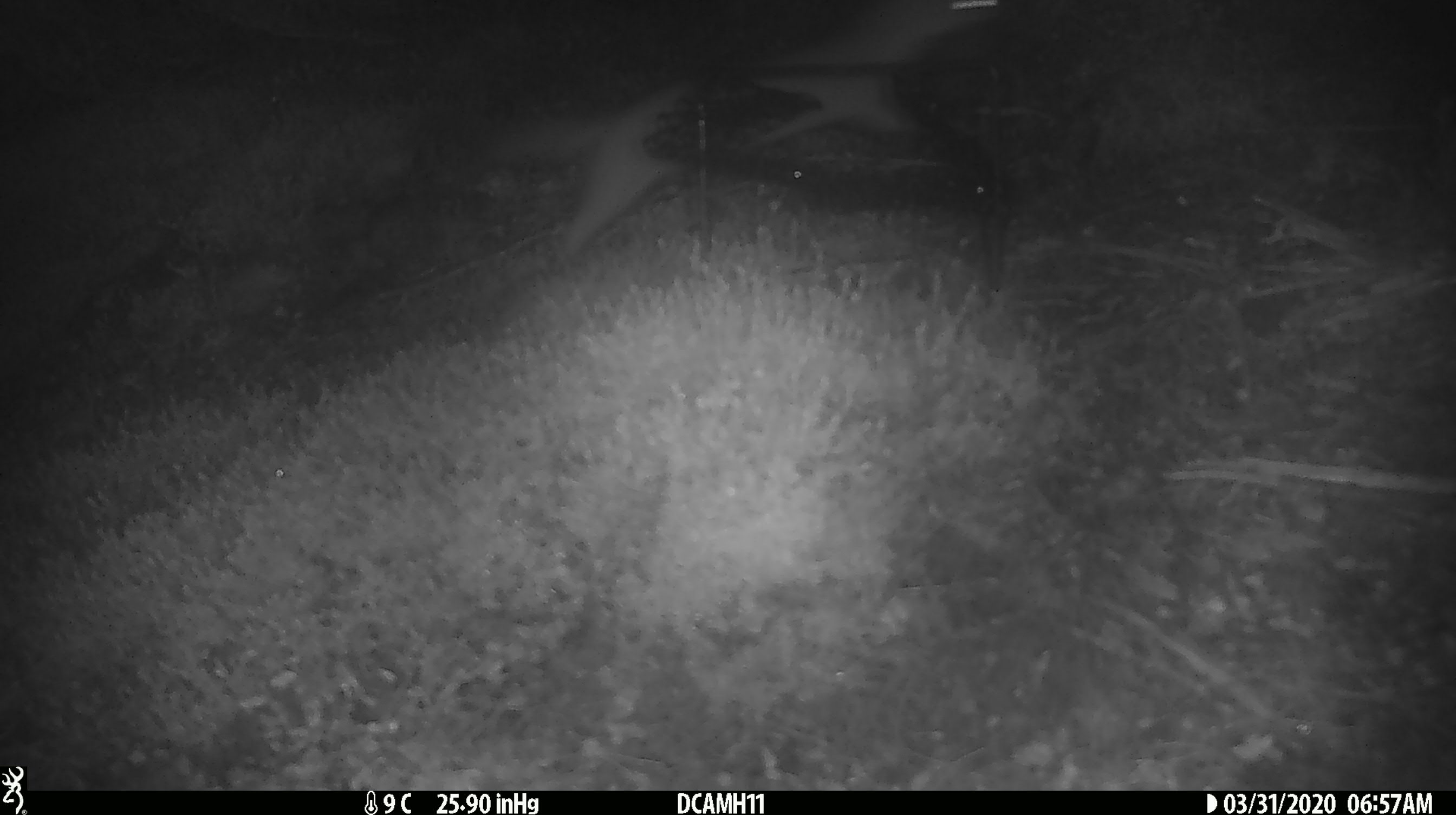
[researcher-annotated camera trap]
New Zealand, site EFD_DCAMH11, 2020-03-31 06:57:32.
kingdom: Animalia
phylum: Chordata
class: Mammalia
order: Carnivora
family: Mustelidae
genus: Mustela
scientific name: Mustela erminea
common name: stoat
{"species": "stoat (Mustela erminea)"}